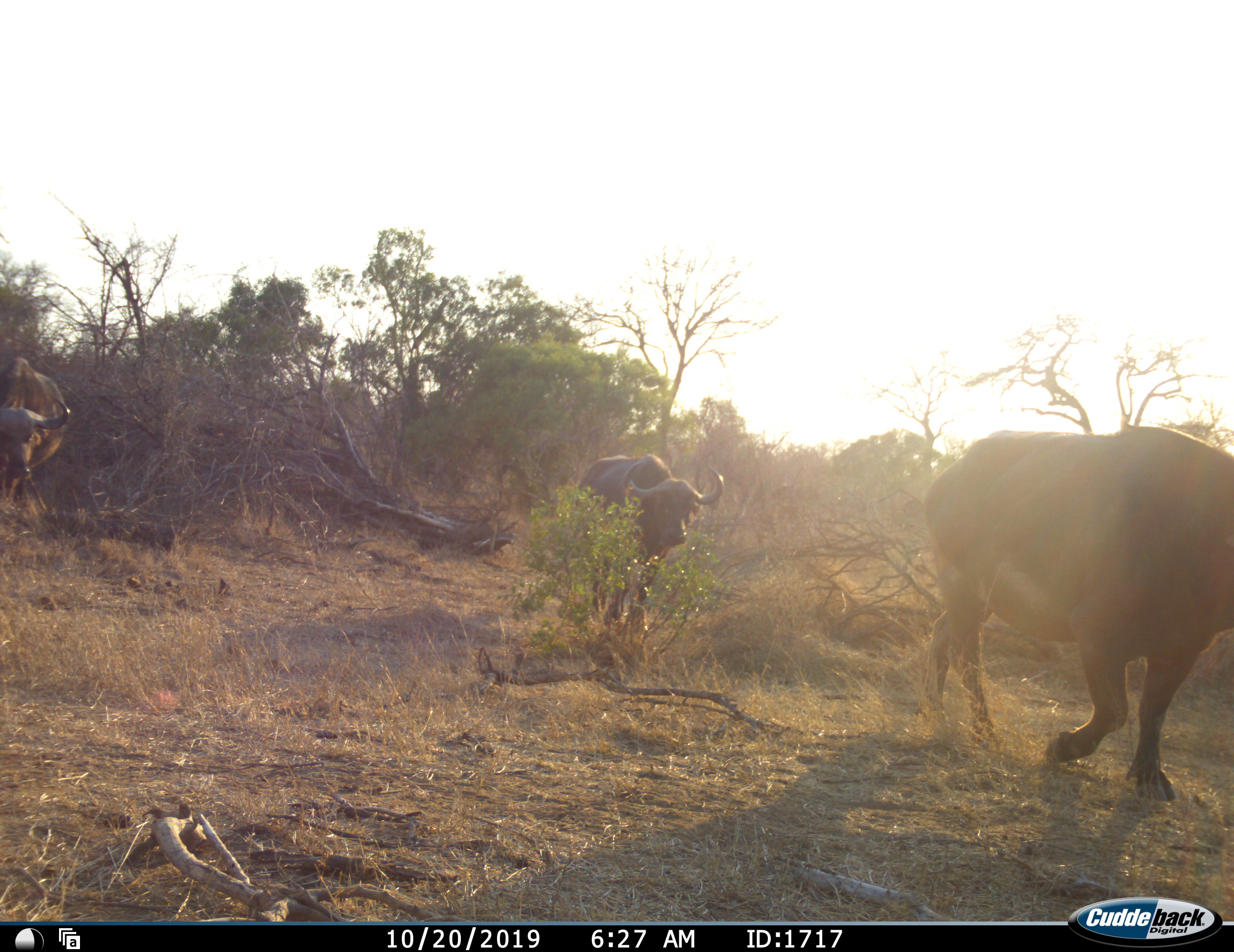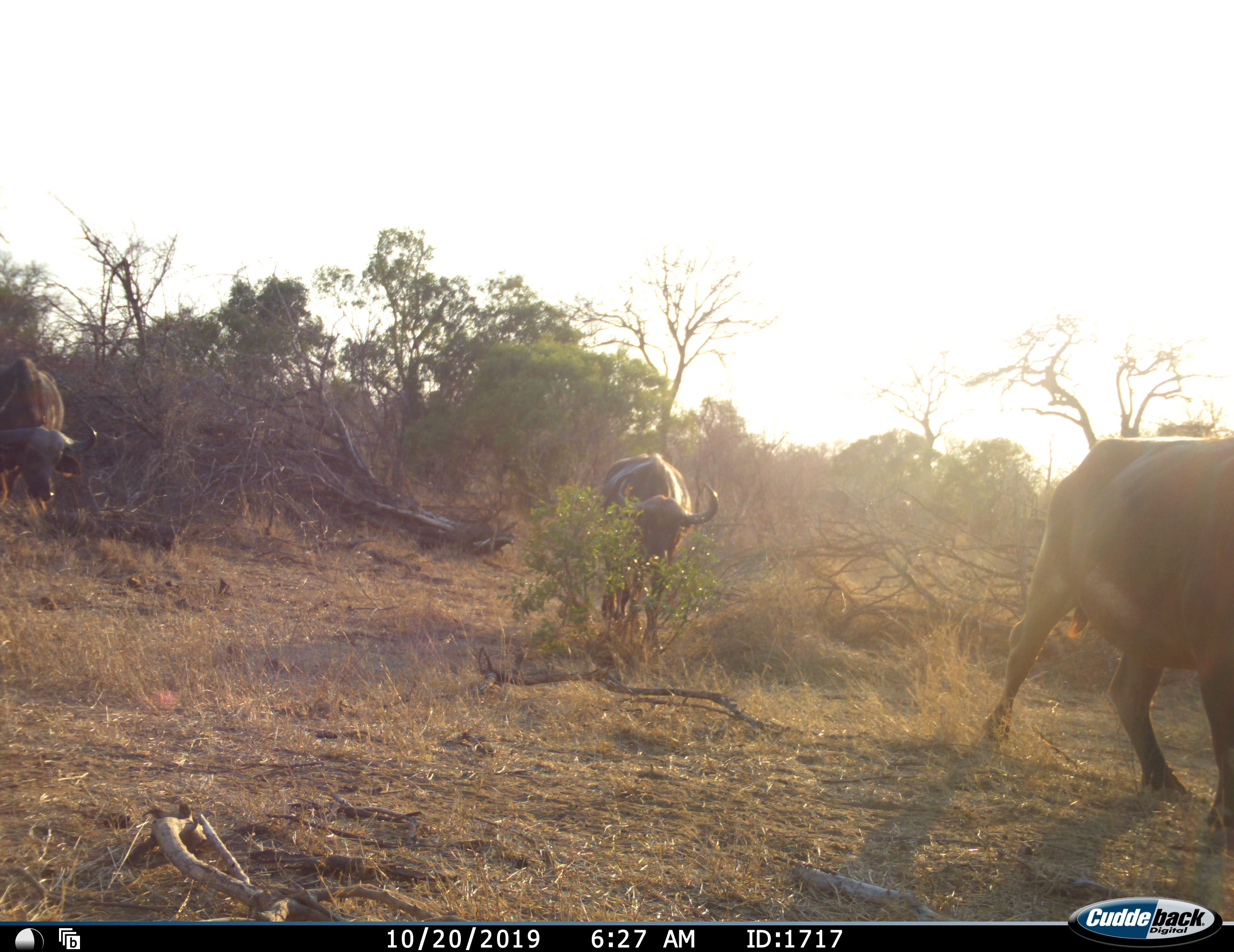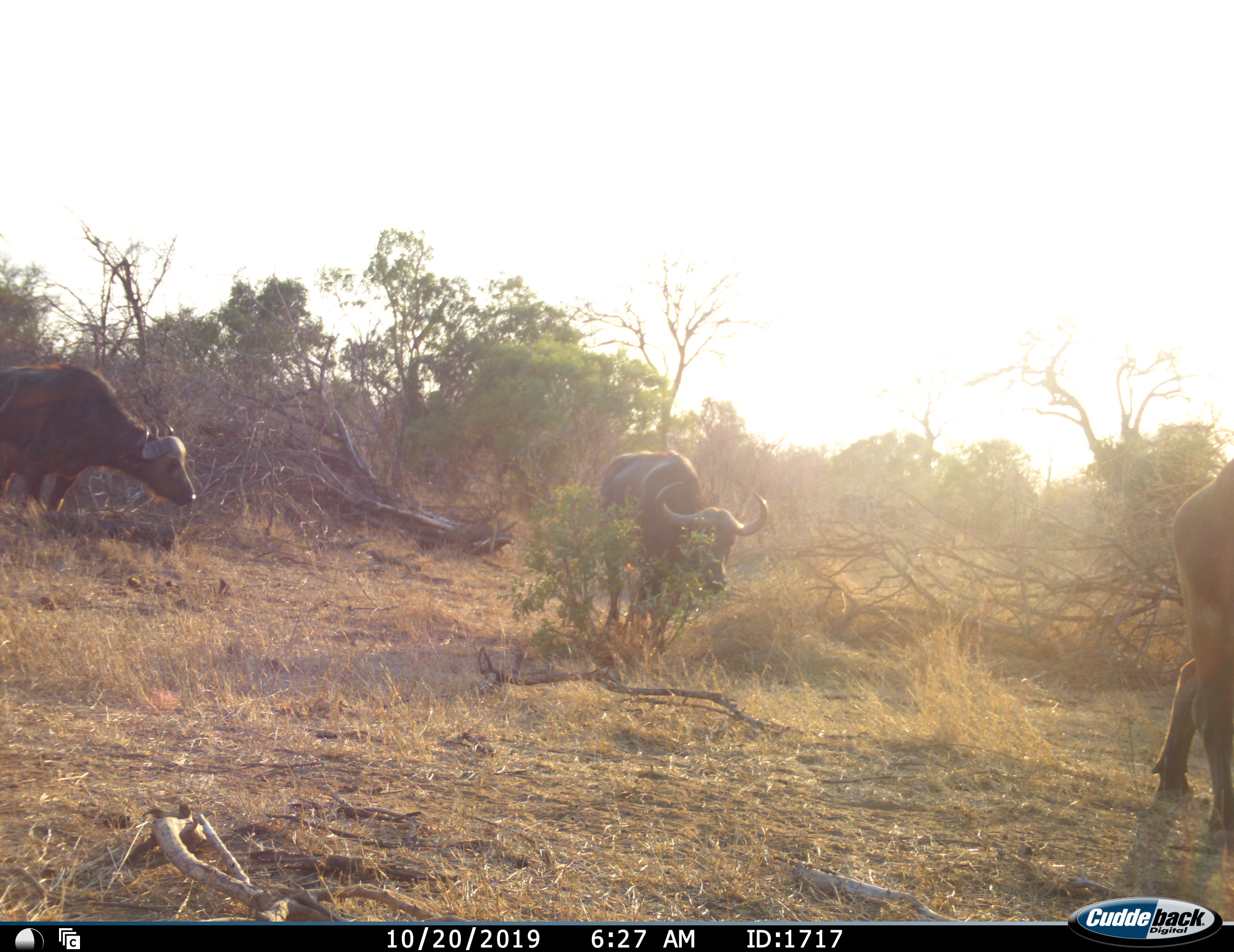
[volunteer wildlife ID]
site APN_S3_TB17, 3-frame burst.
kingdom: Animalia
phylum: Chordata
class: Mammalia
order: Artiodactyla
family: Bovidae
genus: Syncerus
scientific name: Syncerus caffer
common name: african buffalo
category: buffalo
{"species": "buffalo (african buffalo) (Syncerus caffer)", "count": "3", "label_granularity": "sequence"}